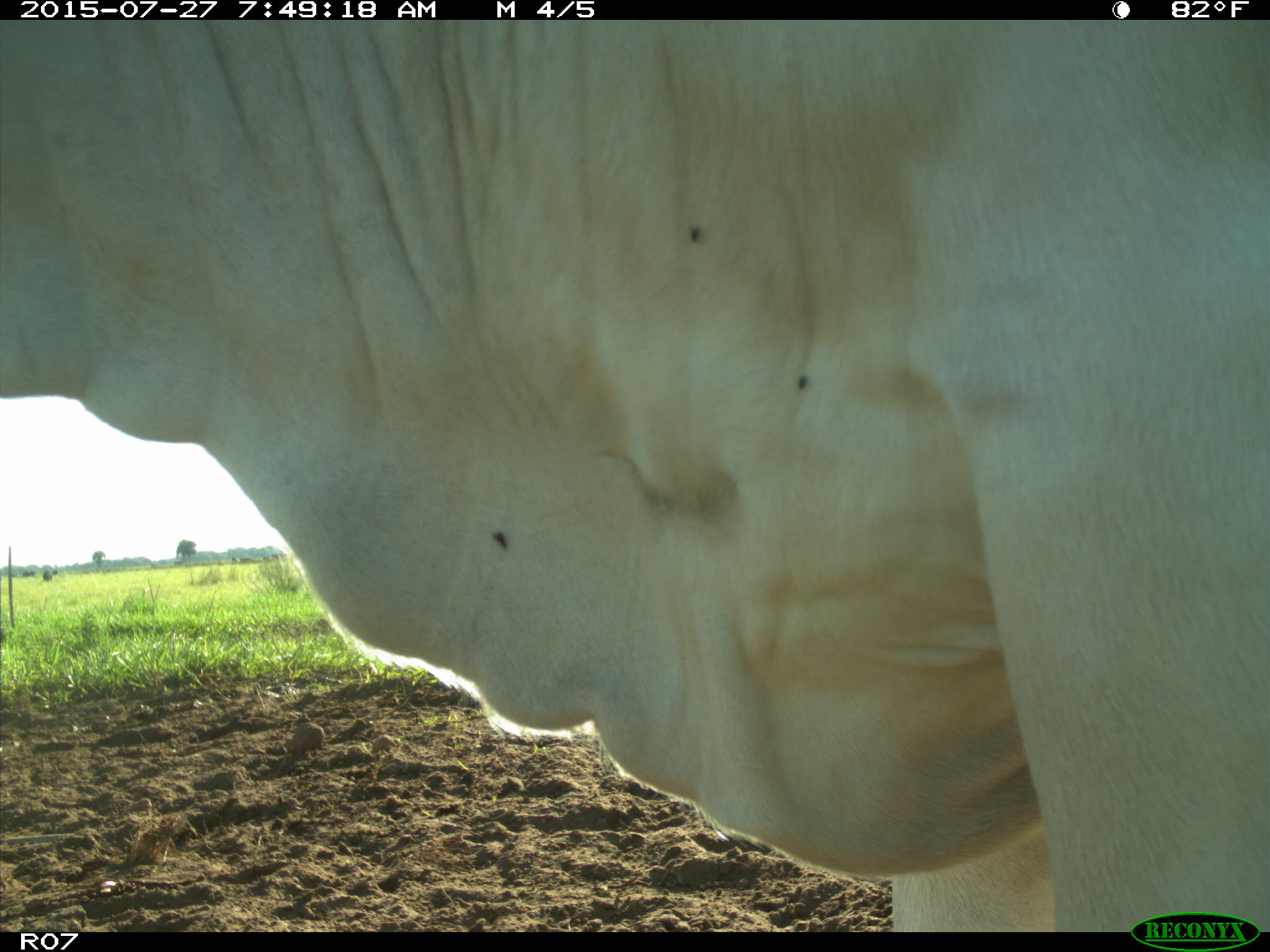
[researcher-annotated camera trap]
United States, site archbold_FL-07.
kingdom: Animalia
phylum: Chordata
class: Mammalia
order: Artiodactyla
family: Bovidae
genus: Bos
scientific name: Bos taurus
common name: domestic cow